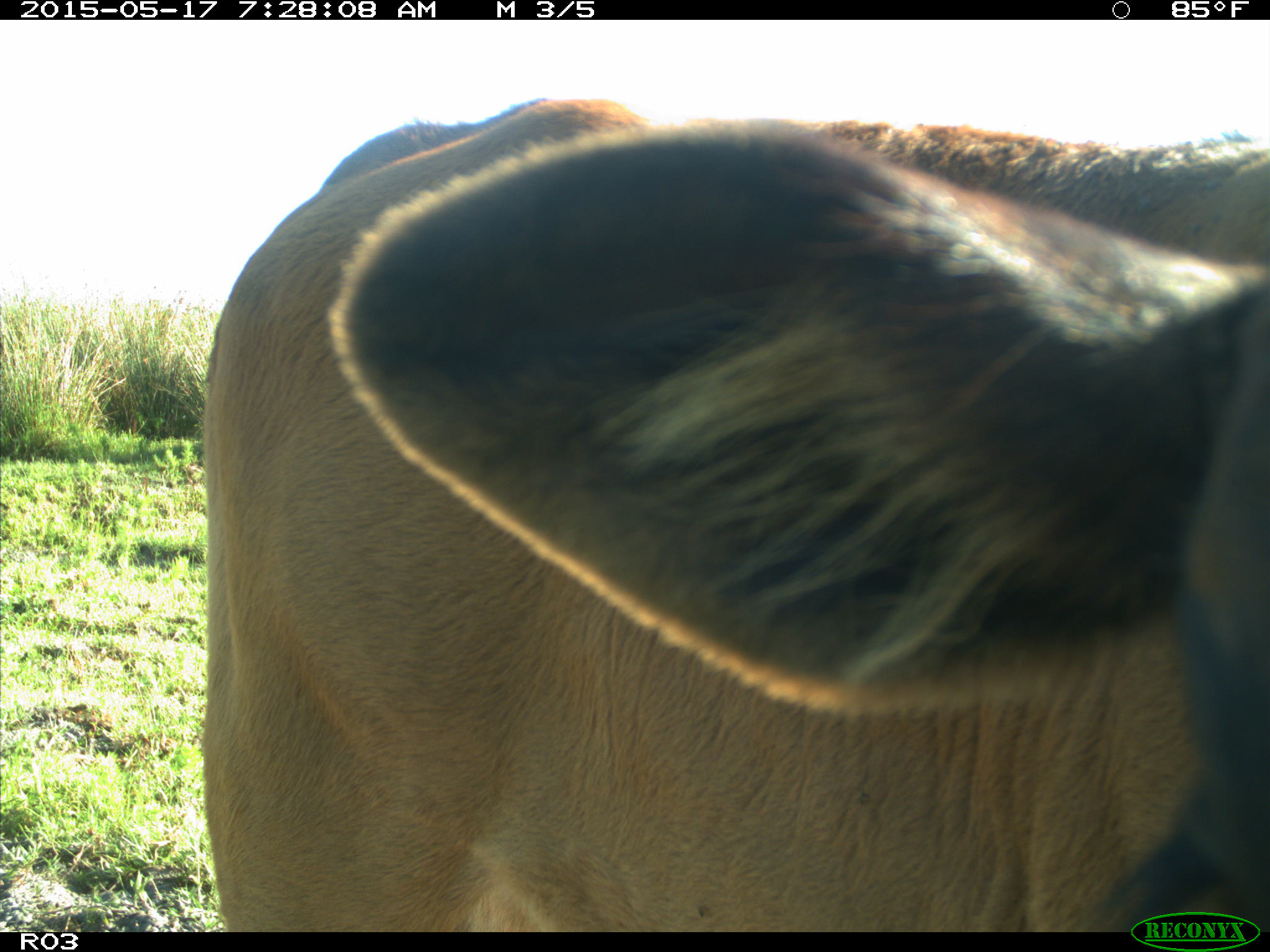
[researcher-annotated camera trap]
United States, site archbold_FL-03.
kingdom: Animalia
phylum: Chordata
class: Mammalia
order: Artiodactyla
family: Bovidae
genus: Bos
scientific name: Bos taurus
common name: domestic cow